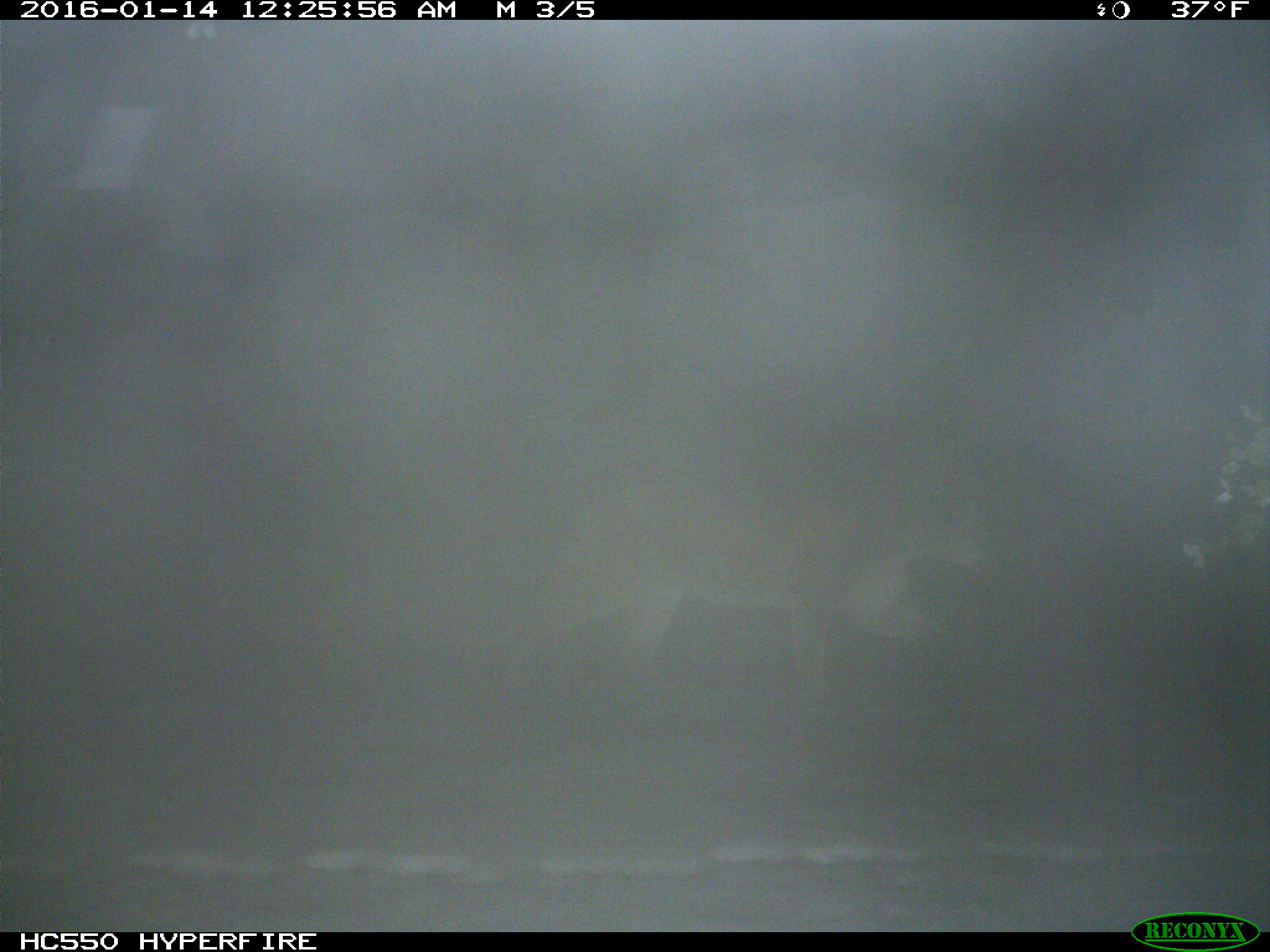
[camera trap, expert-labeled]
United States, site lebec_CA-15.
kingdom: Animalia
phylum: Chordata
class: Mammalia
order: Carnivora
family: Felidae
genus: Puma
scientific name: Puma concolor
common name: mountain lion